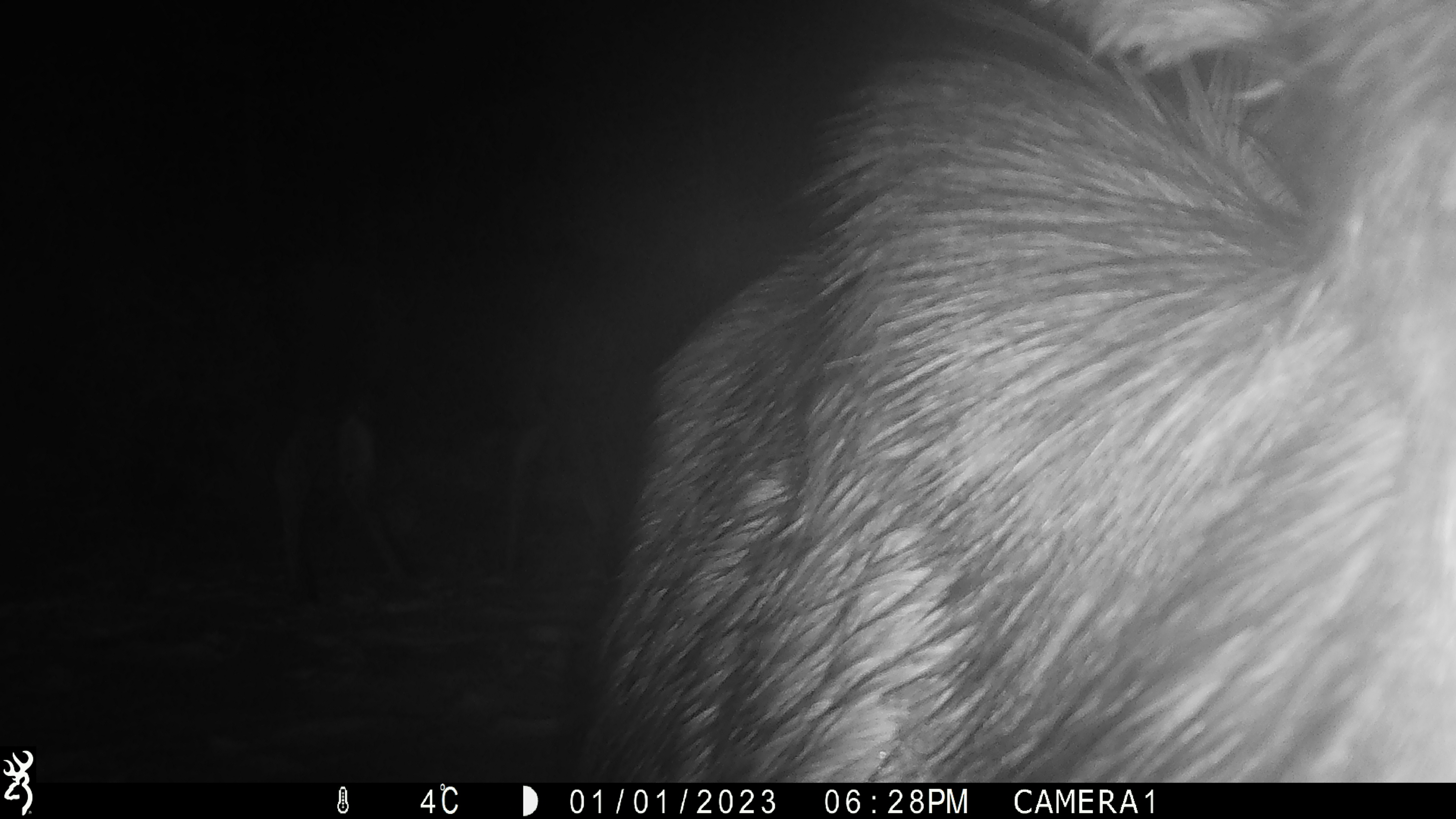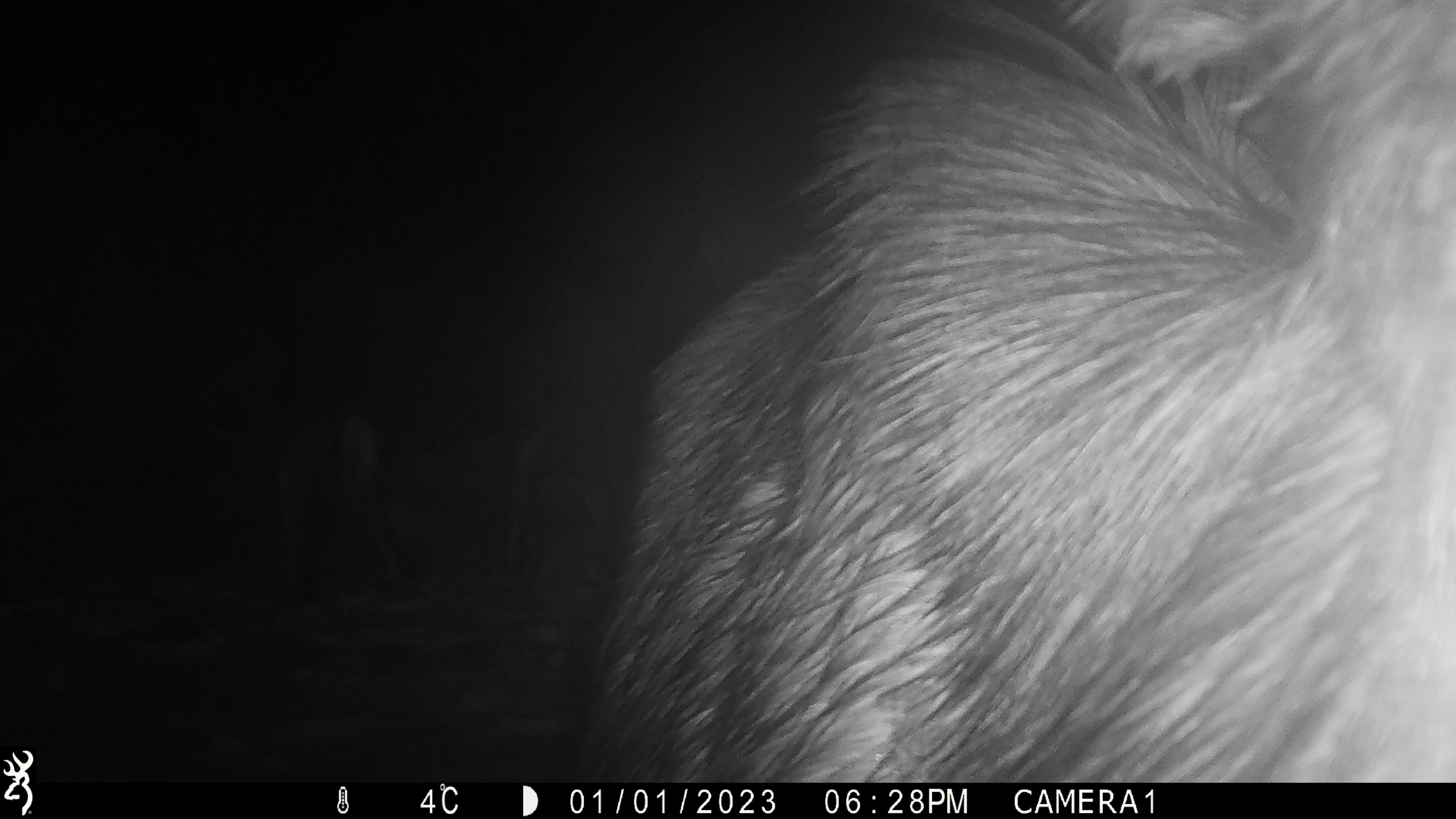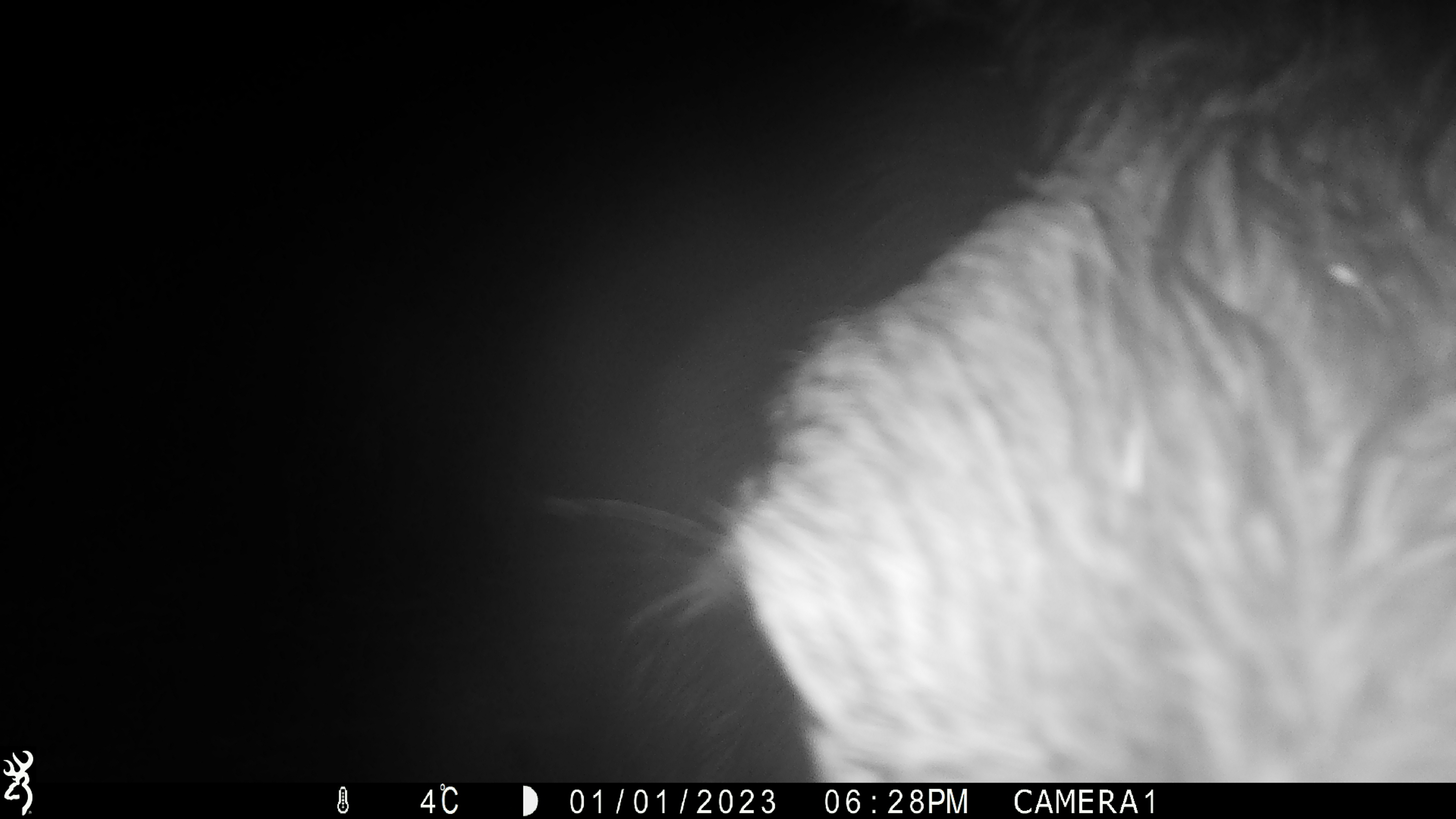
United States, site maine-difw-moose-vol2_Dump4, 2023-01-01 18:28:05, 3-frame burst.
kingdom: Animalia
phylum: Chordata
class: Mammalia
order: Artiodactyla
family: Cervidae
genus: Alces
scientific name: Alces alces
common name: moose